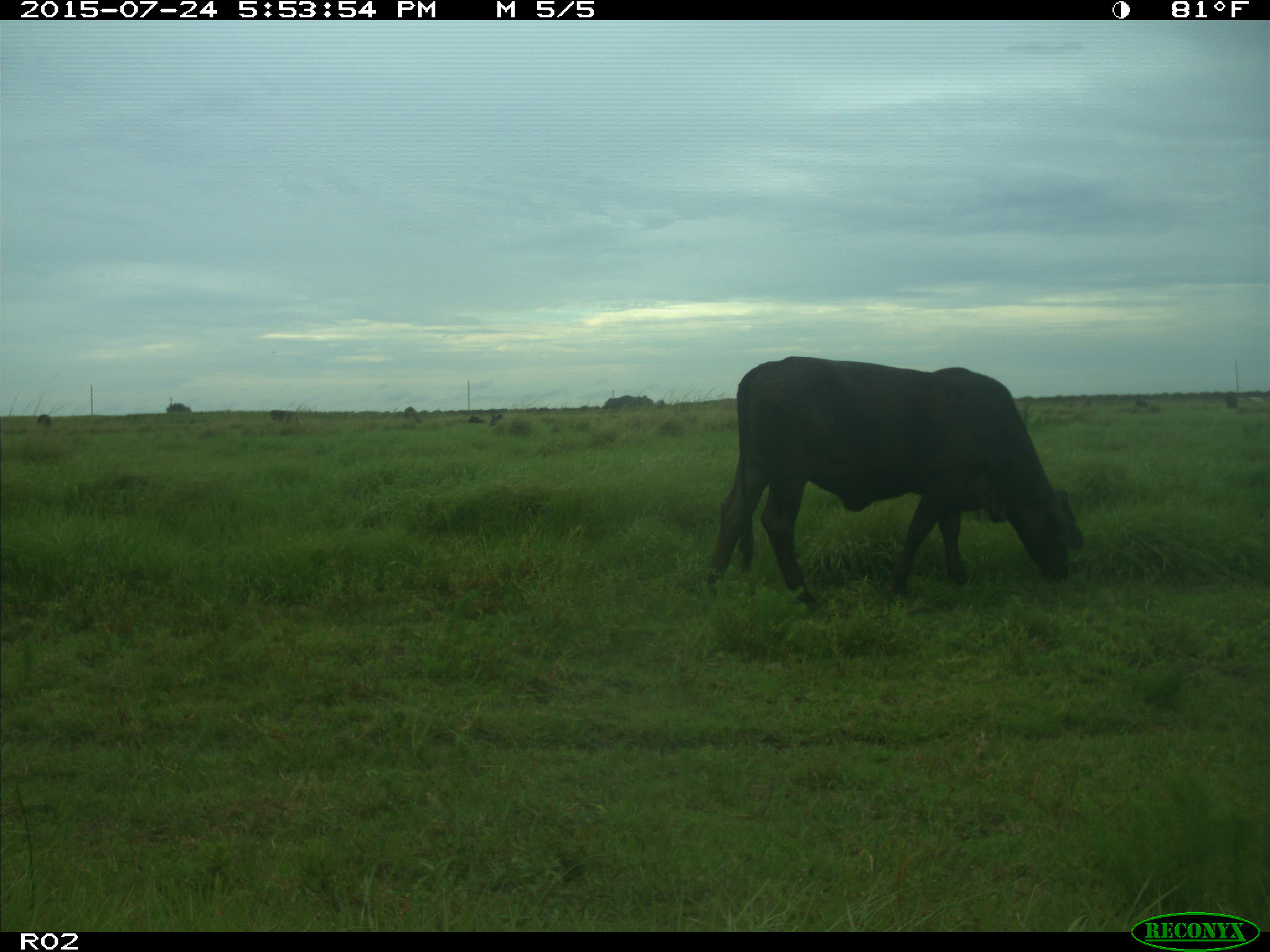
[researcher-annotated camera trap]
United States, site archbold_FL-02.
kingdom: Animalia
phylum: Chordata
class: Mammalia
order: Artiodactyla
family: Bovidae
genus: Bos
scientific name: Bos taurus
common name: domestic cow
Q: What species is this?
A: Bos taurus (domestic cow).